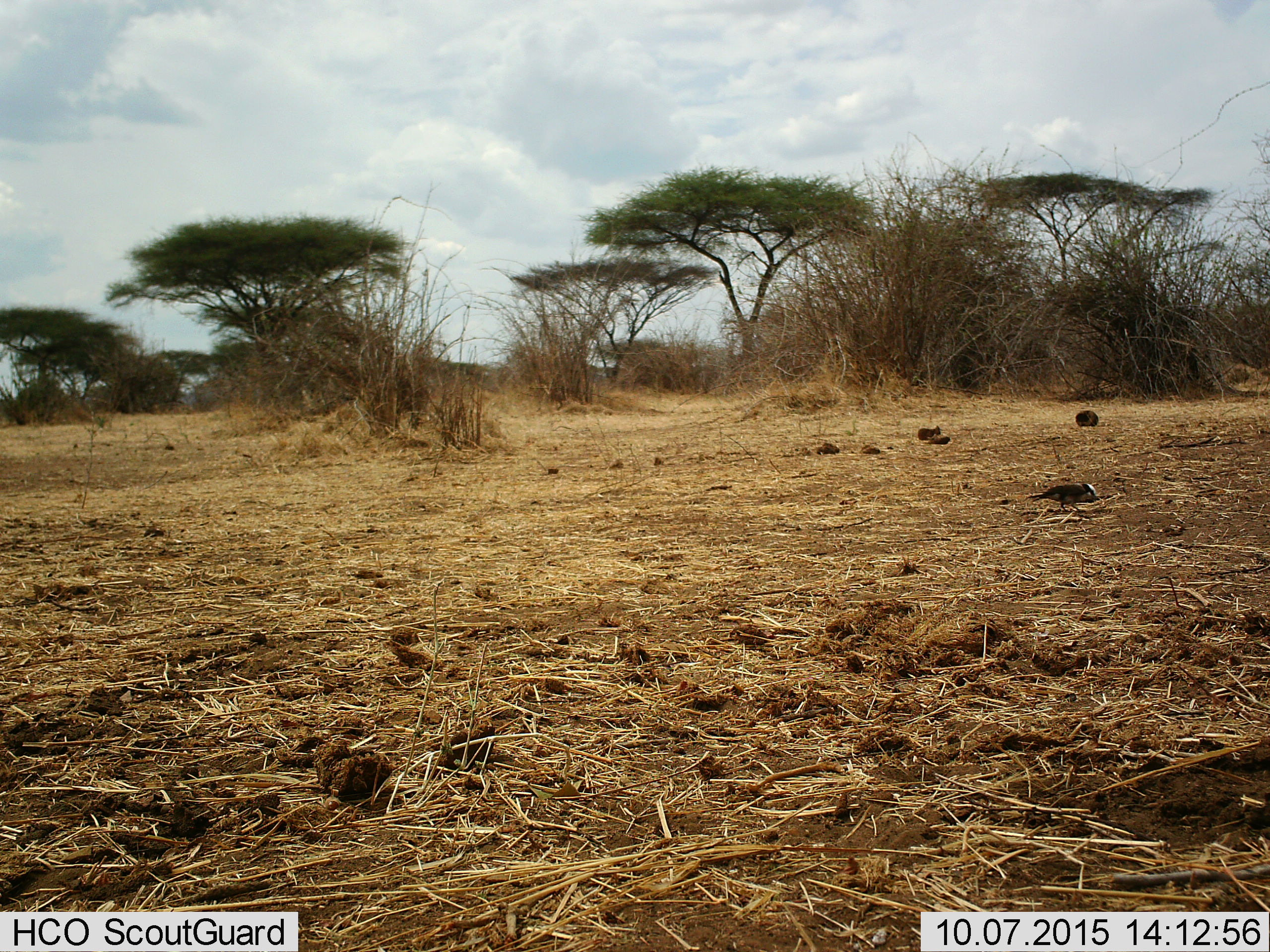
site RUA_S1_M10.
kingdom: Animalia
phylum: Chordata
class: Aves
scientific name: Aves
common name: bird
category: birdother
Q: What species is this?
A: Birdother (bird) (Aves).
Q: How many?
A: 1.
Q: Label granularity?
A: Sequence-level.